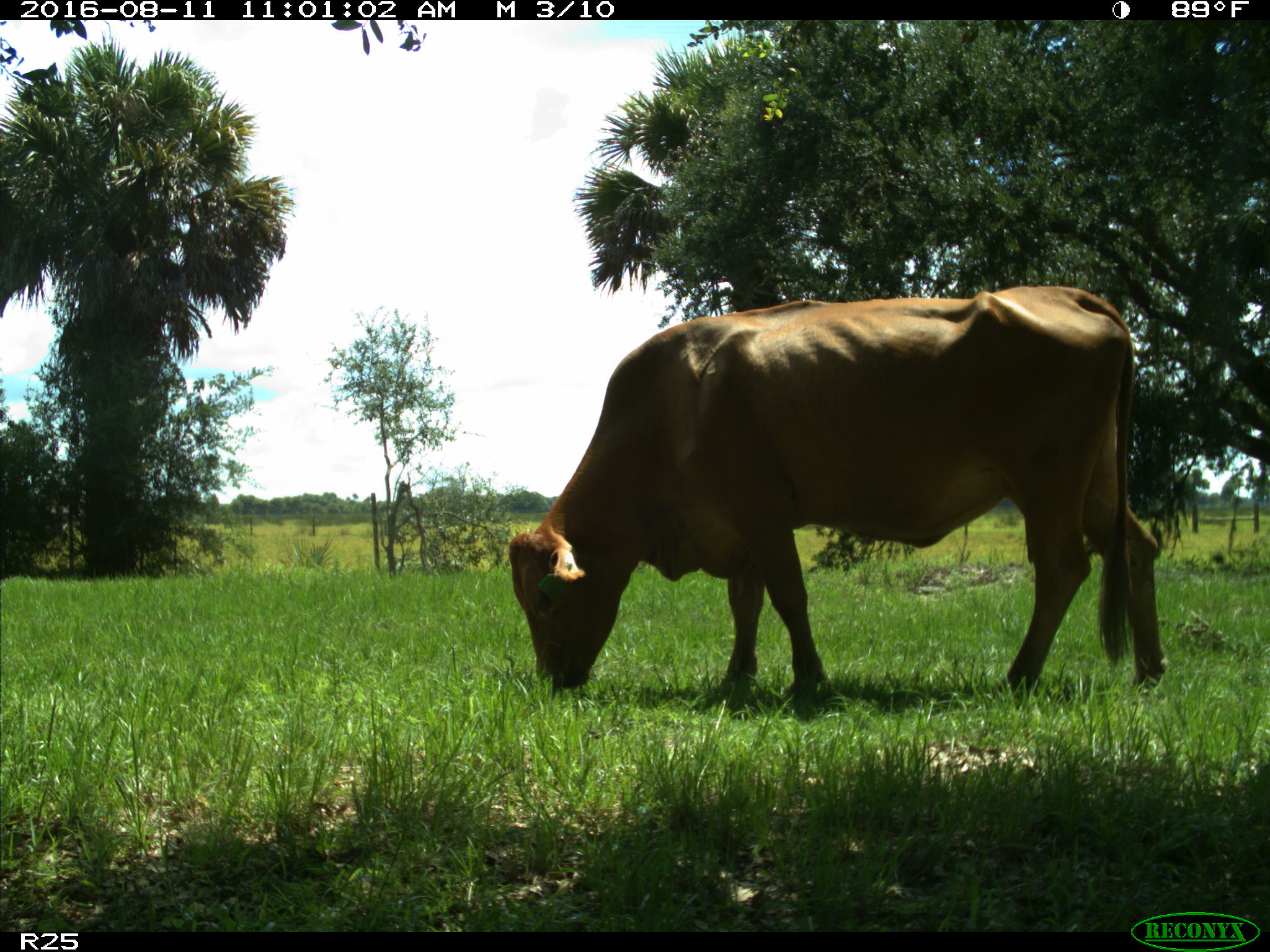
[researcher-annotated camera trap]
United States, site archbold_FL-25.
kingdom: Animalia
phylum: Chordata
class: Mammalia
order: Artiodactyla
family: Bovidae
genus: Bos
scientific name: Bos taurus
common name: domestic cow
Bos taurus (domestic cow).